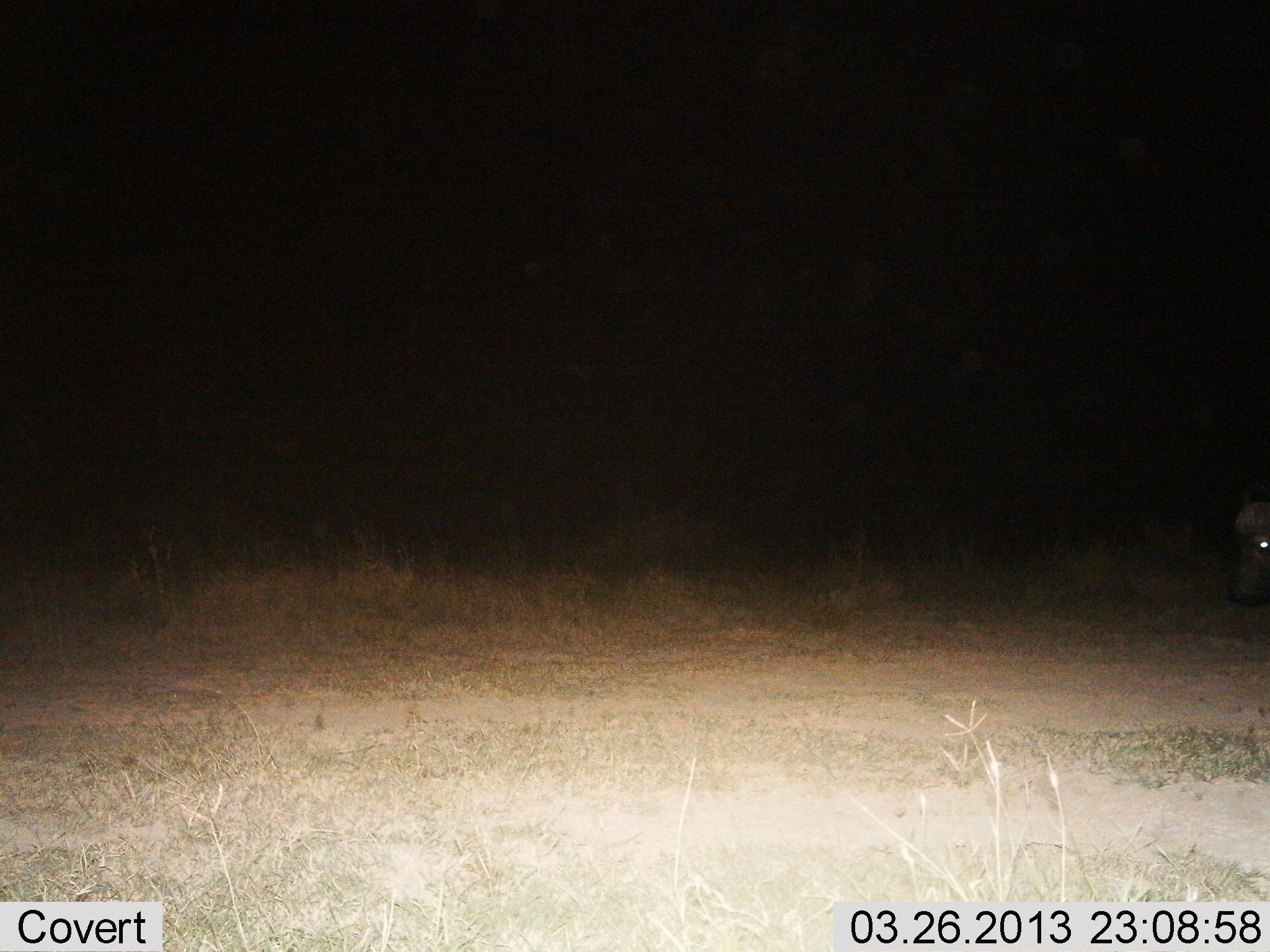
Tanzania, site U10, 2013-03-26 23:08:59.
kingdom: Animalia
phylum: Chordata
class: Mammalia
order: Artiodactyla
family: Bovidae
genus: Syncerus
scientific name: Syncerus caffer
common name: cape buffalo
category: buffalo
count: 1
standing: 69%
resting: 0%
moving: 31%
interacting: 0%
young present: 6%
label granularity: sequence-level